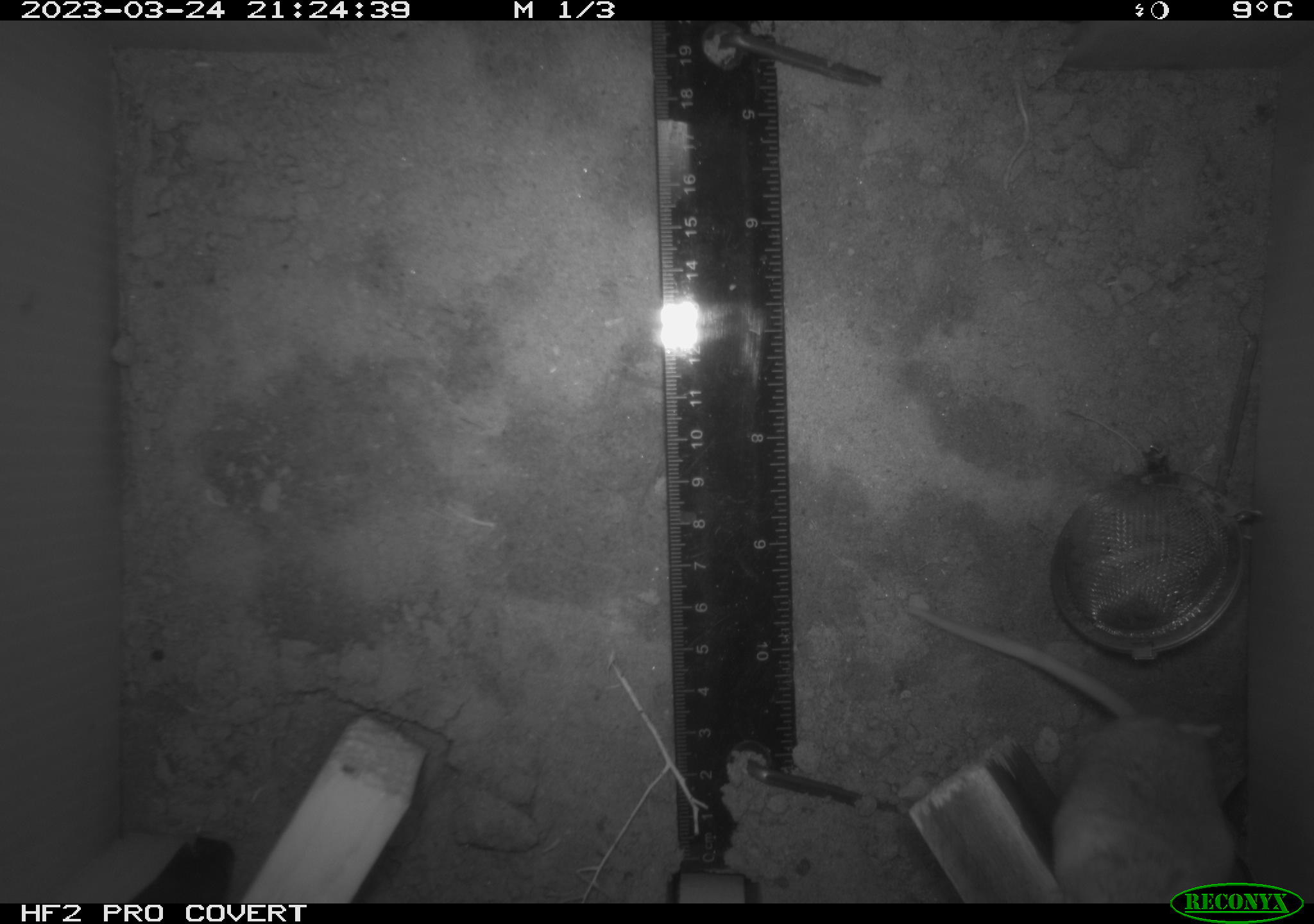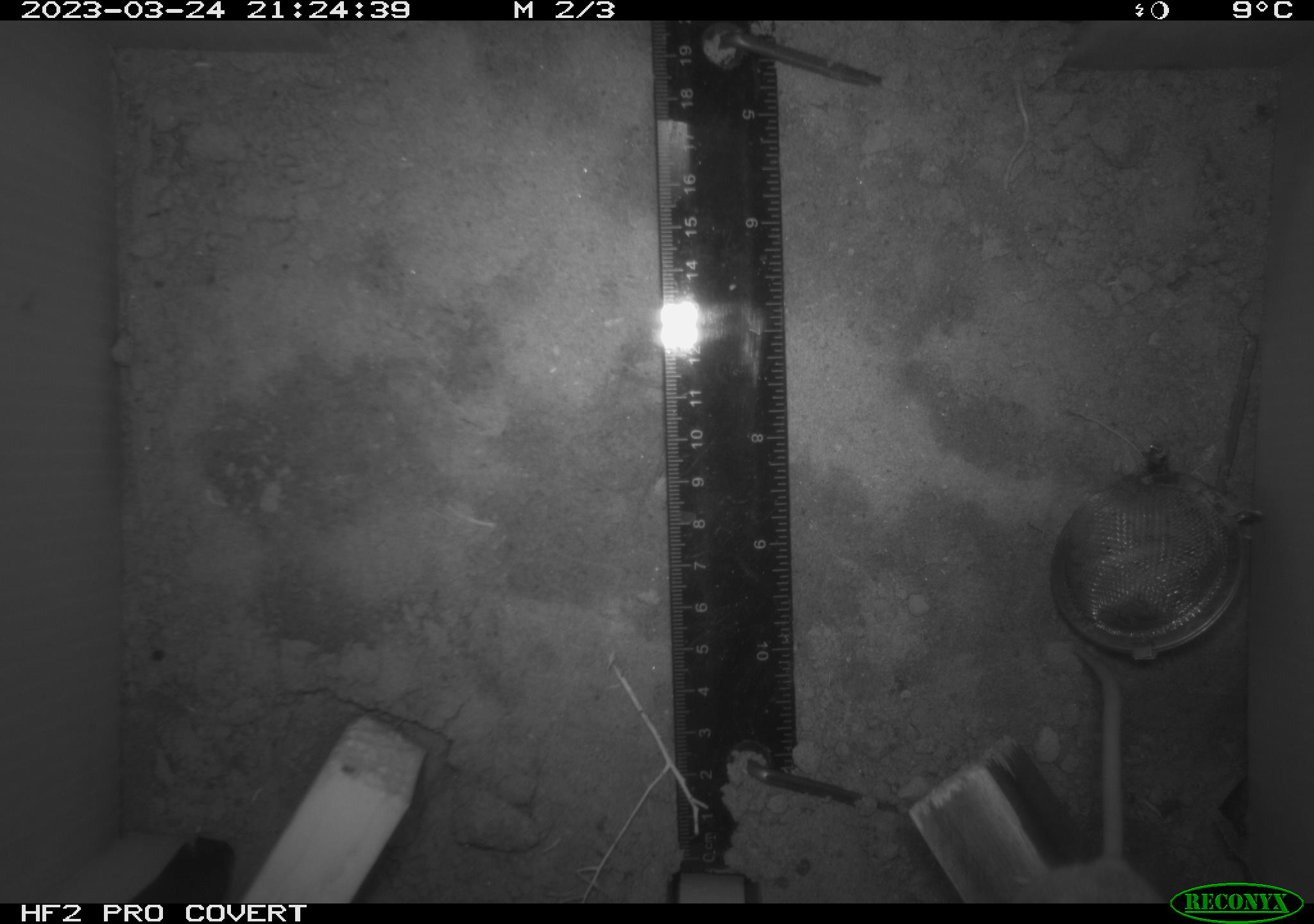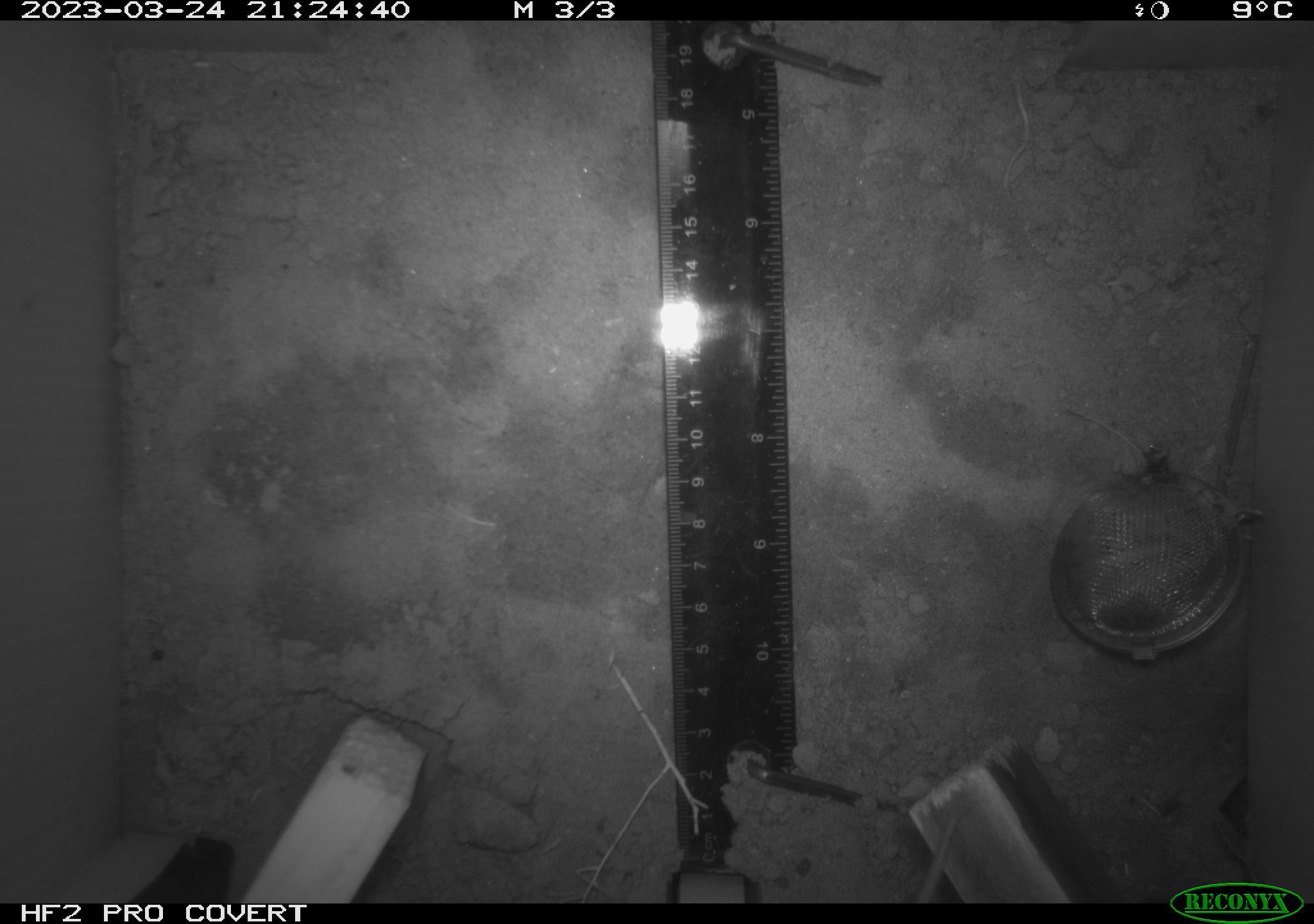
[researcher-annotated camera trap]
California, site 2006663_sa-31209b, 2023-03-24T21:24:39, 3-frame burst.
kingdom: Animalia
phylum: Chordata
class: Mammalia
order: Rodentia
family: Cricetidae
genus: Peromyscus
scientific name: Peromyscus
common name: deer mice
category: peromyscus species